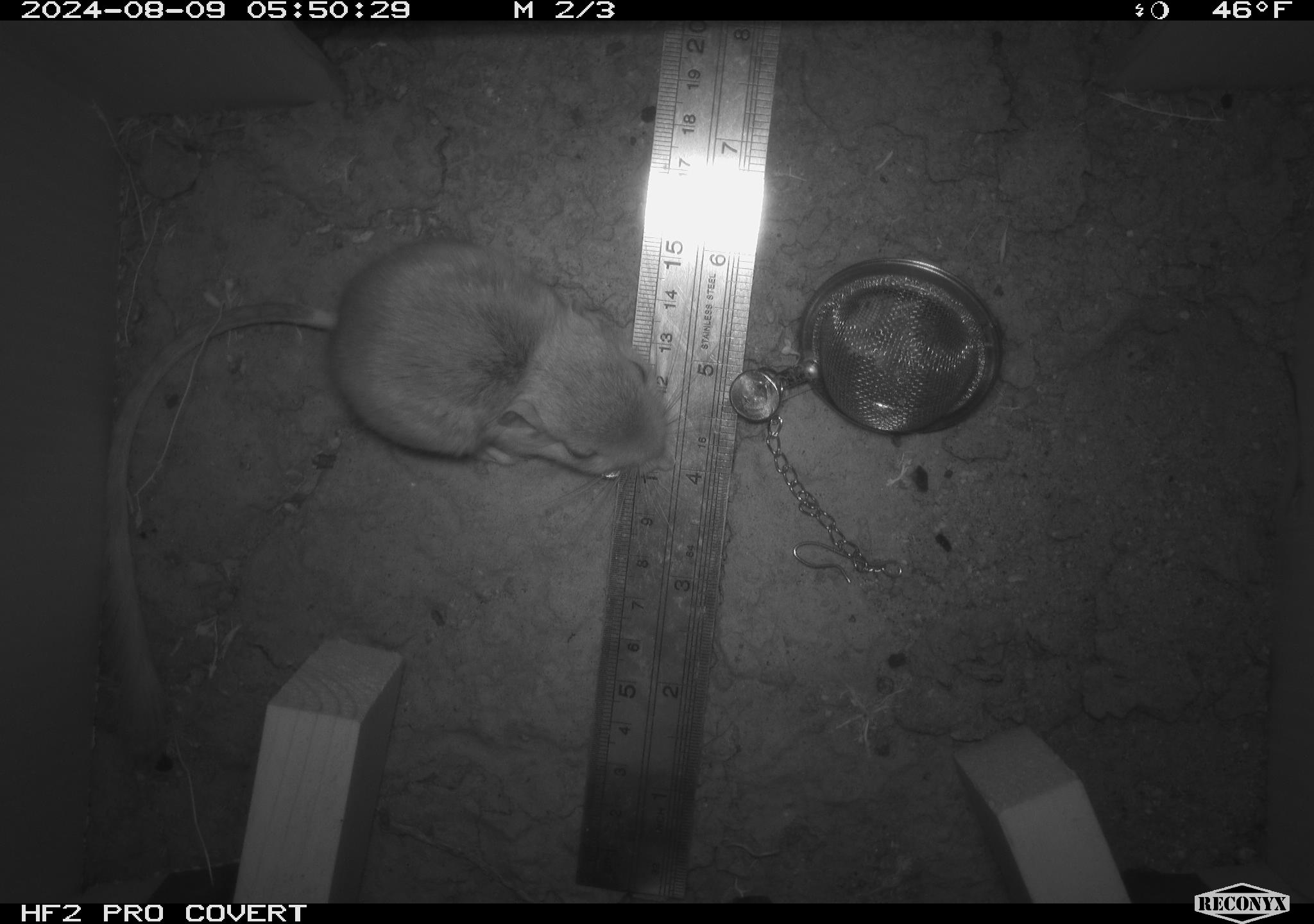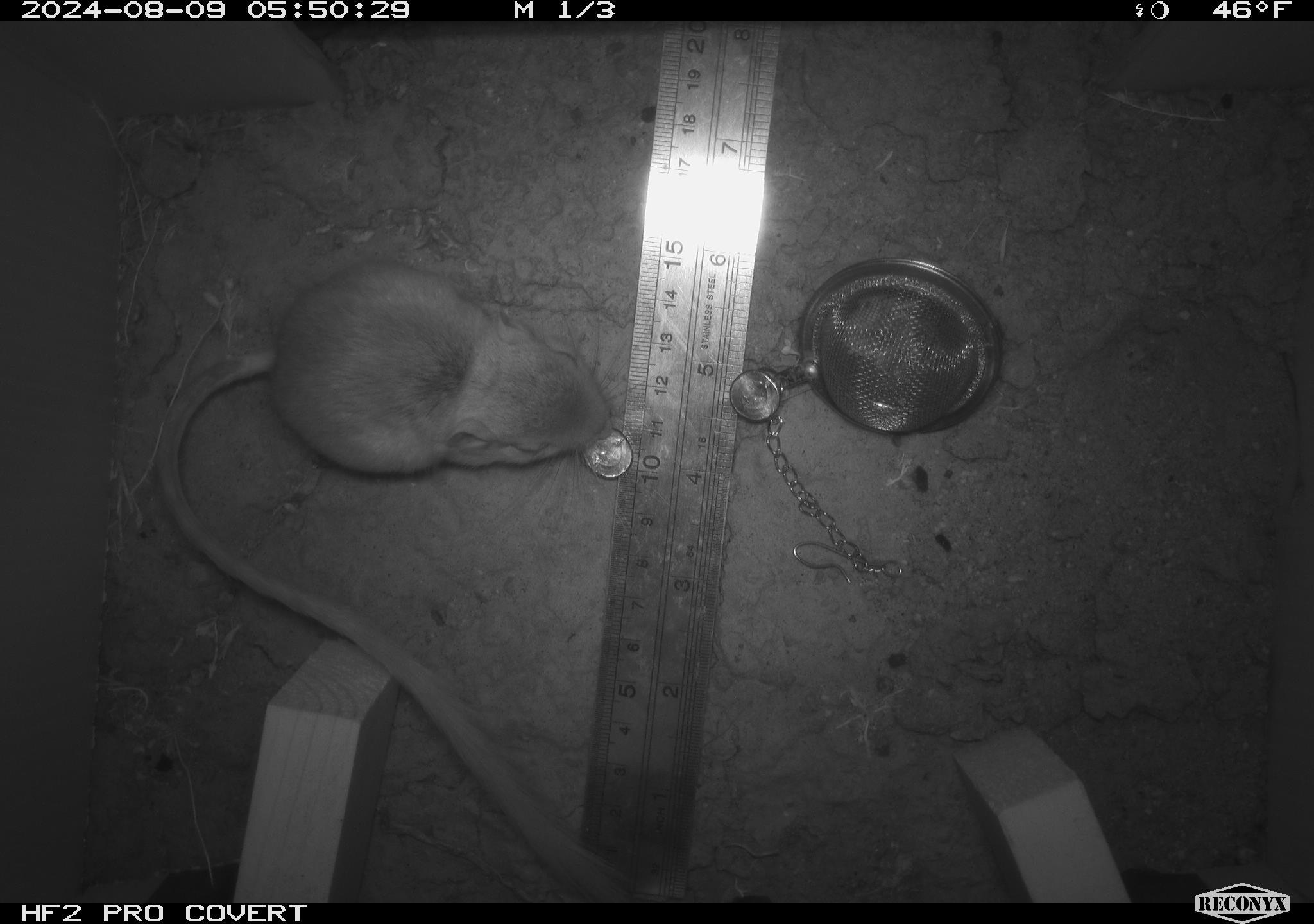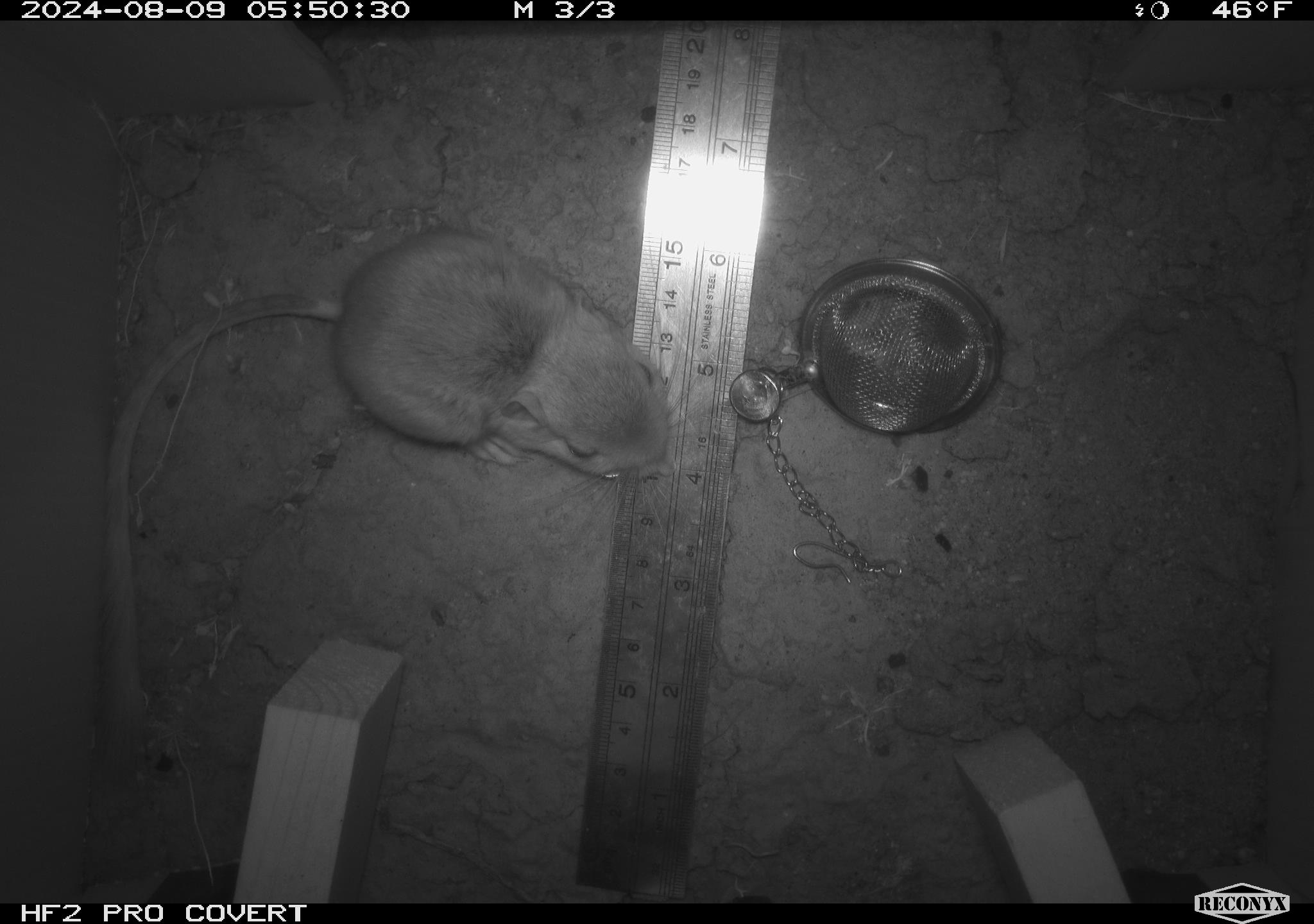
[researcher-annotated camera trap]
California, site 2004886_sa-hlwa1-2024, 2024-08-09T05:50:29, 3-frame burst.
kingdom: Animalia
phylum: Chordata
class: Mammalia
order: Rodentia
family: Heteromyidae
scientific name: Heteromyidae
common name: kangaroo rats and pocket mice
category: heteromyidae family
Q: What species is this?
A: Heteromyidae family (kangaroo rats and pocket mice) (Heteromyidae).